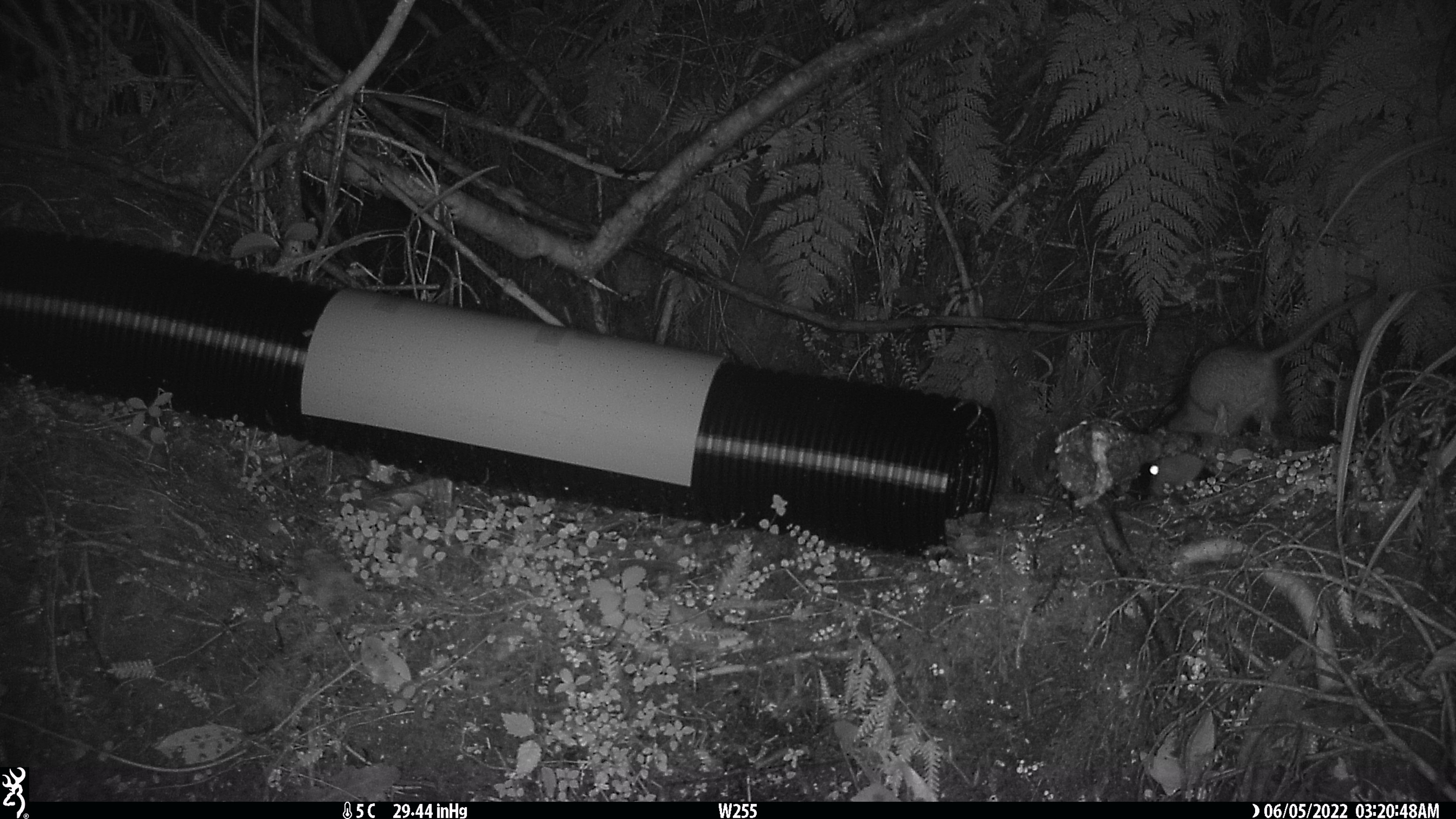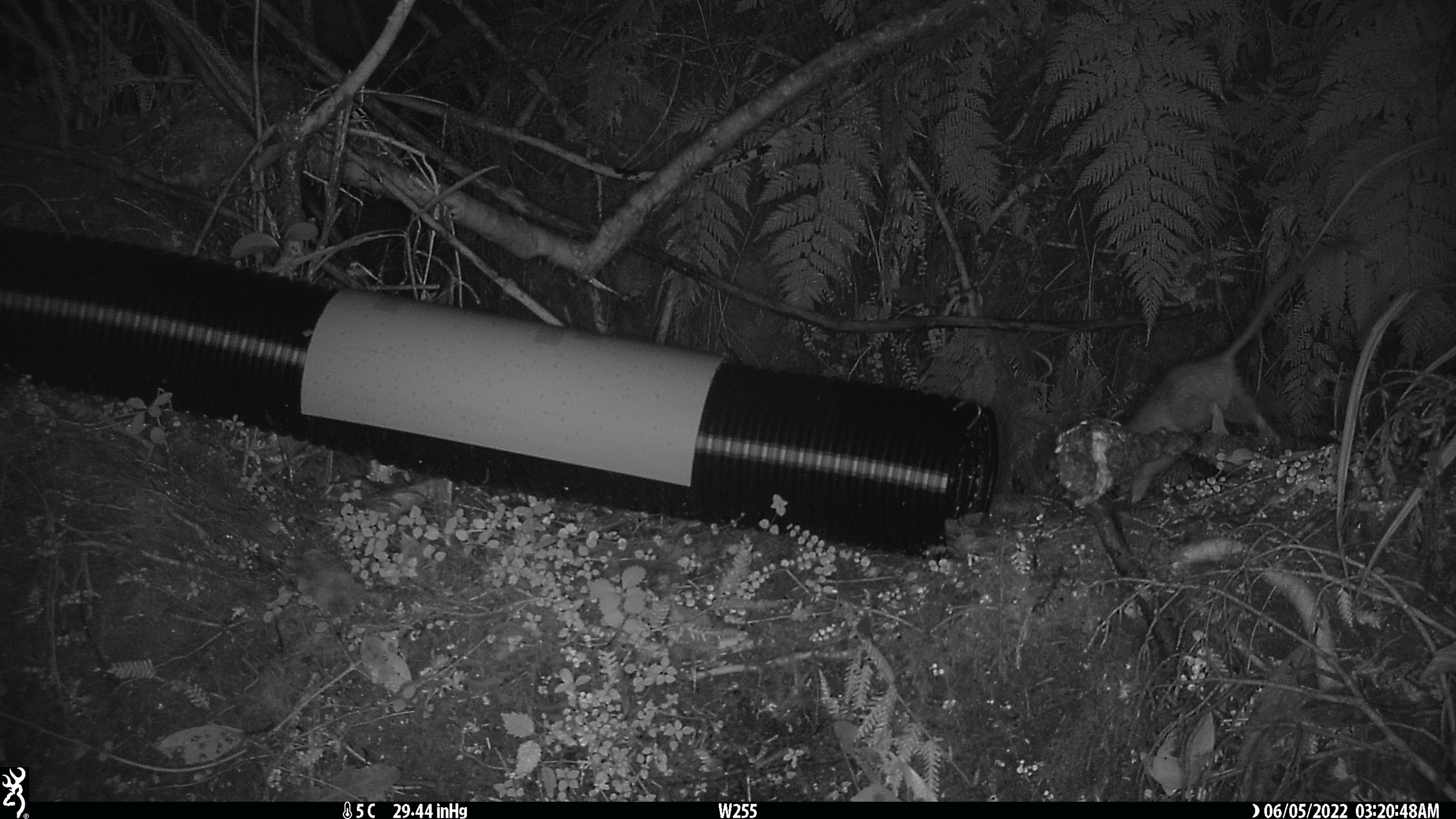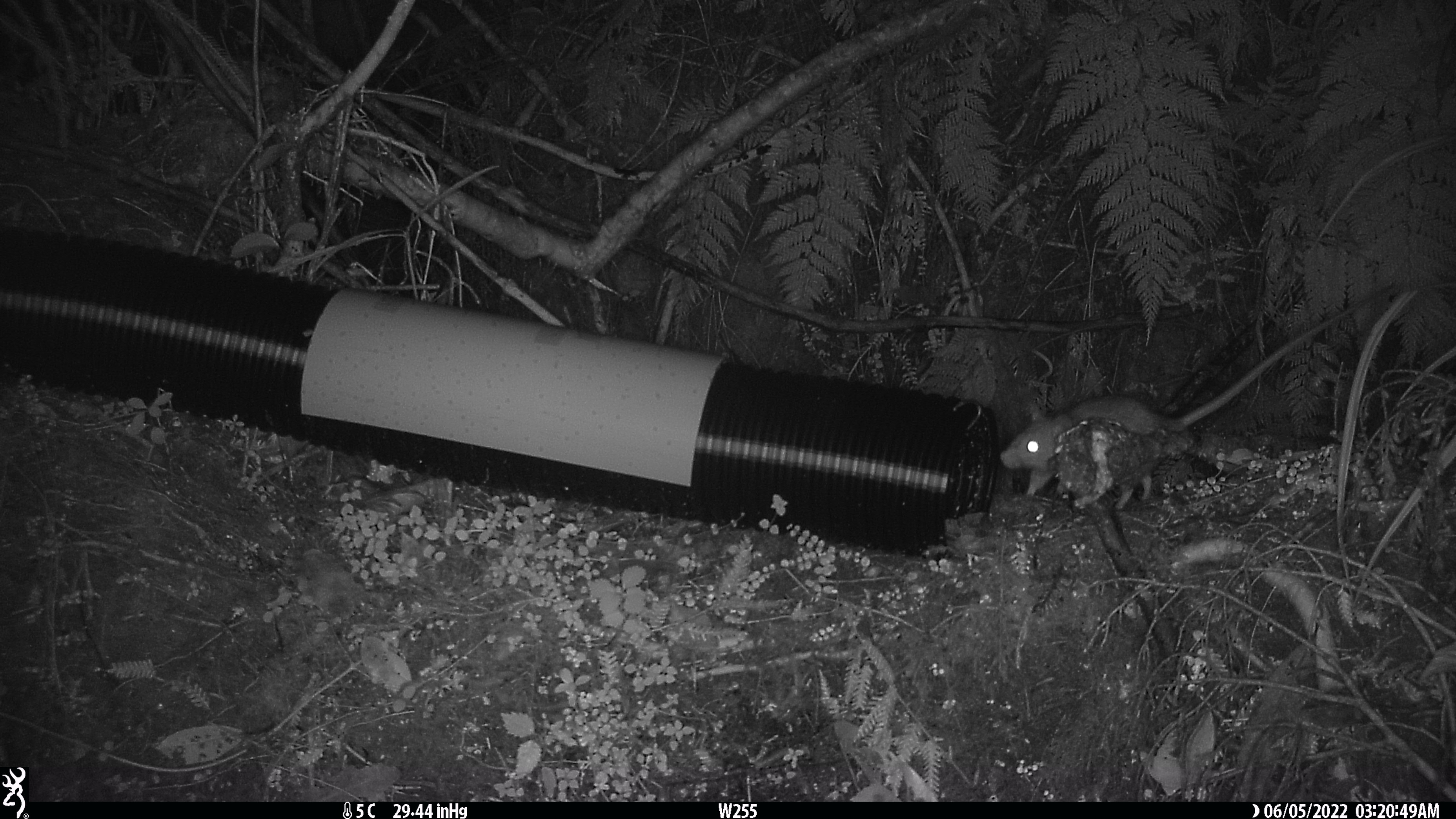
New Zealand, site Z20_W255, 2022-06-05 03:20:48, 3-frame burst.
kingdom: Animalia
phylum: Chordata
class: Mammalia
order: Rodentia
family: Muridae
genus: Rattus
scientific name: Rattus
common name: rat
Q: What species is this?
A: Rat (Rattus).